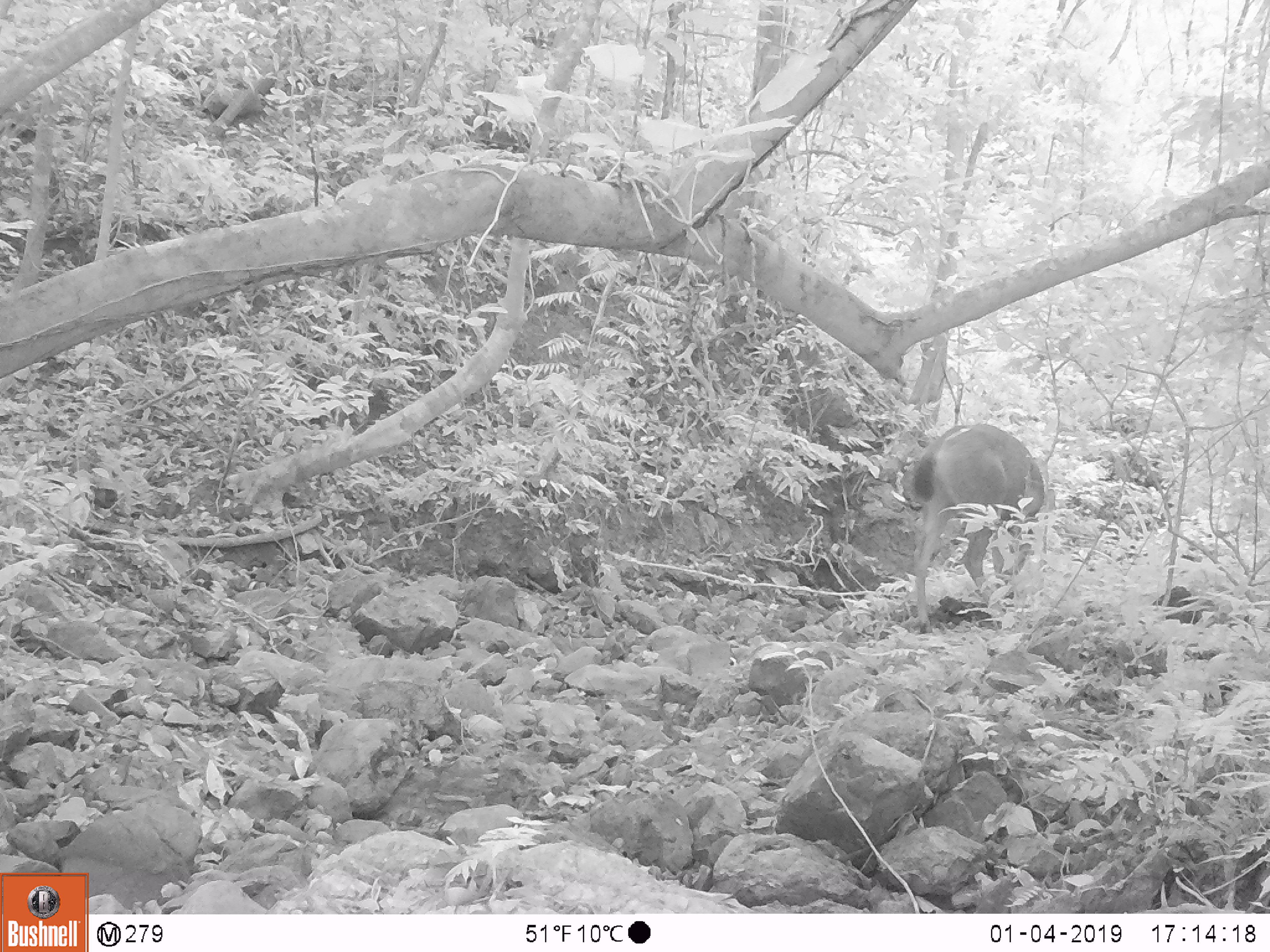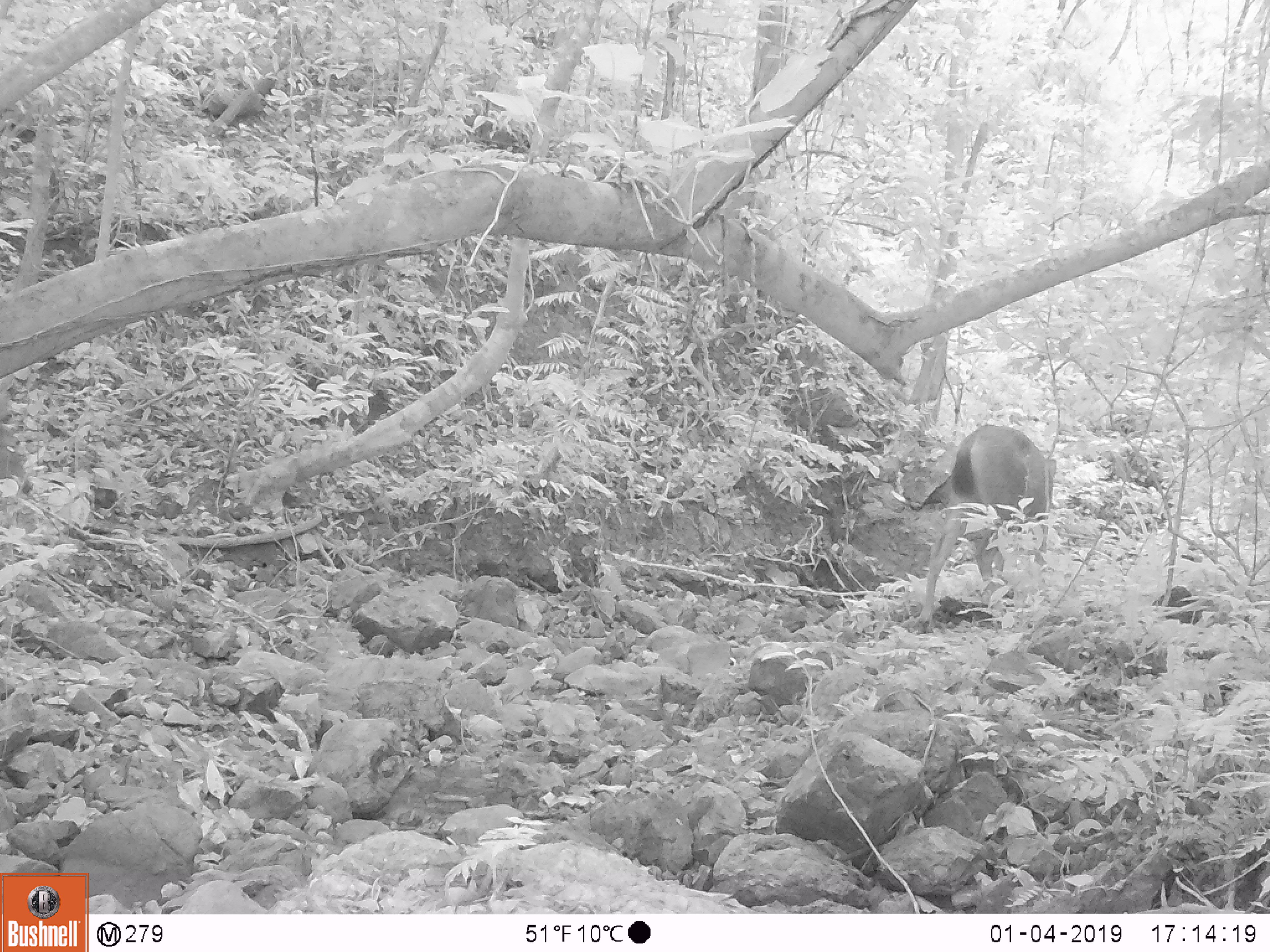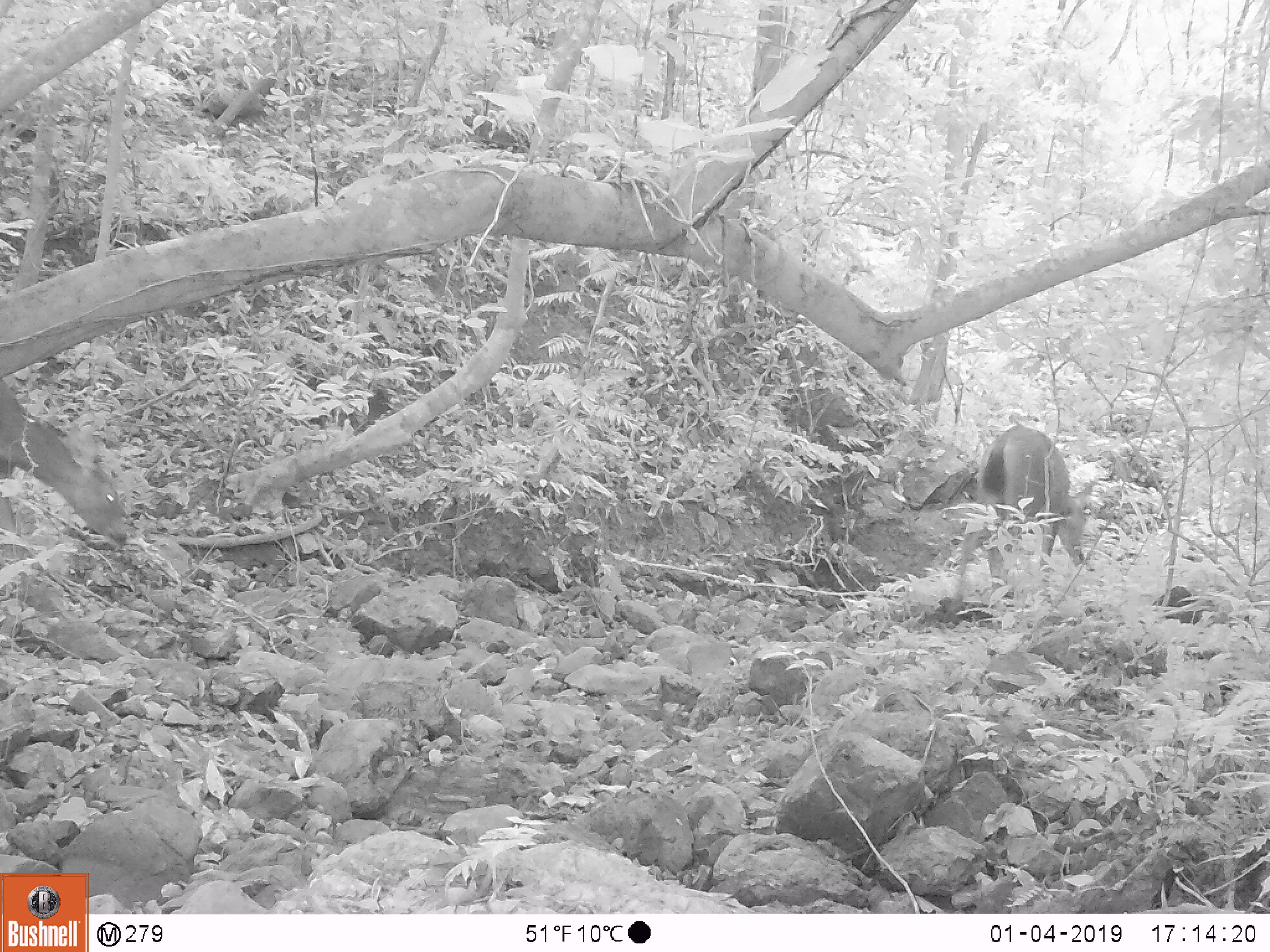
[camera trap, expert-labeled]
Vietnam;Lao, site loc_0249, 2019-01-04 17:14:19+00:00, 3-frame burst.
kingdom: Animalia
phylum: Chordata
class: Mammalia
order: Artiodactyla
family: Cervidae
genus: Rusa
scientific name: Rusa unicolor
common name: sambar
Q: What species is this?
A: Sambar (Rusa unicolor).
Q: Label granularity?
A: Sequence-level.